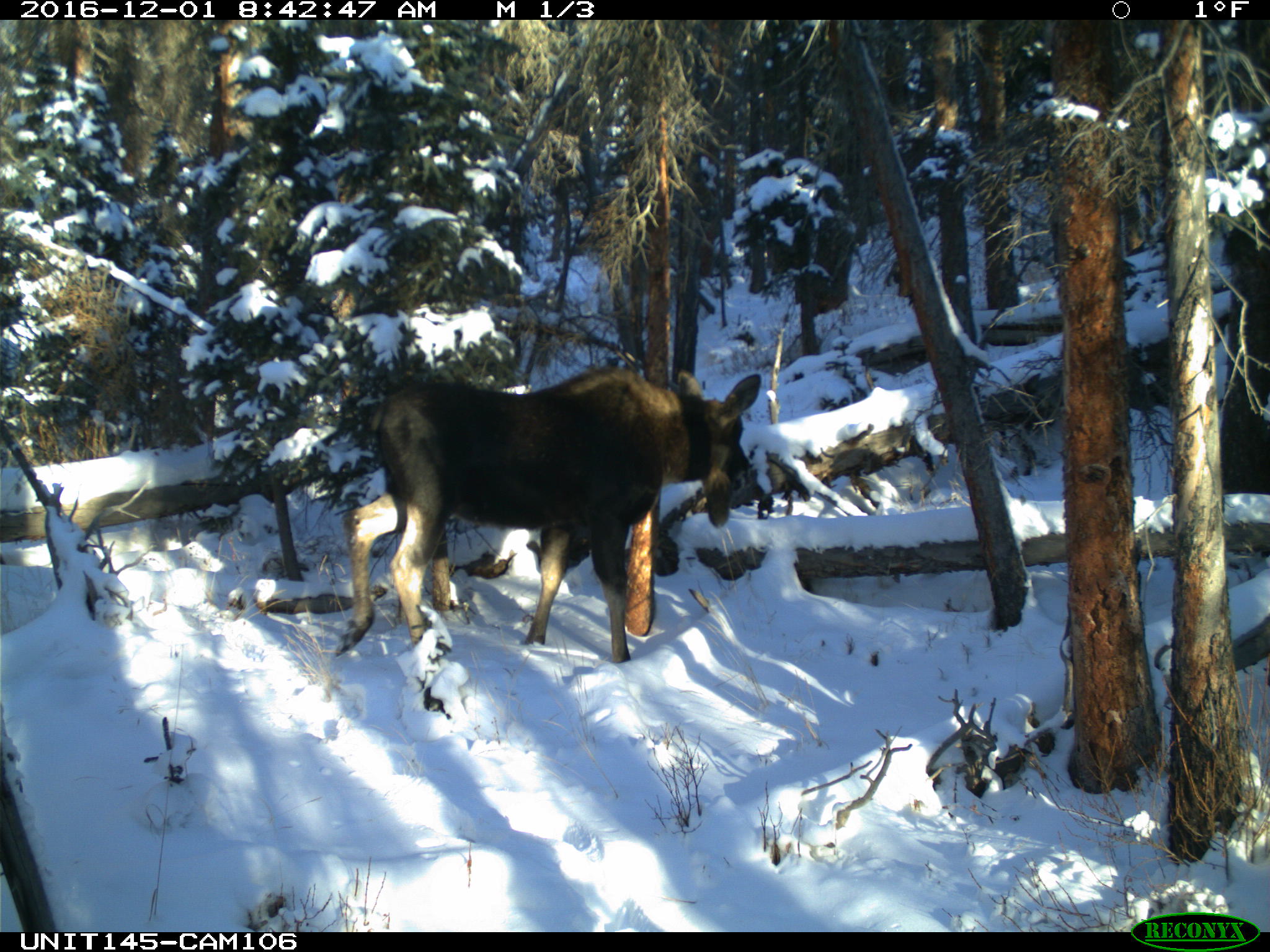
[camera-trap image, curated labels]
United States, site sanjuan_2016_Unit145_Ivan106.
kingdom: Animalia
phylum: Chordata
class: Mammalia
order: Artiodactyla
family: Cervidae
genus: Alces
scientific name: Alces alces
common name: moose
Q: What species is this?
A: Alces alces (moose).